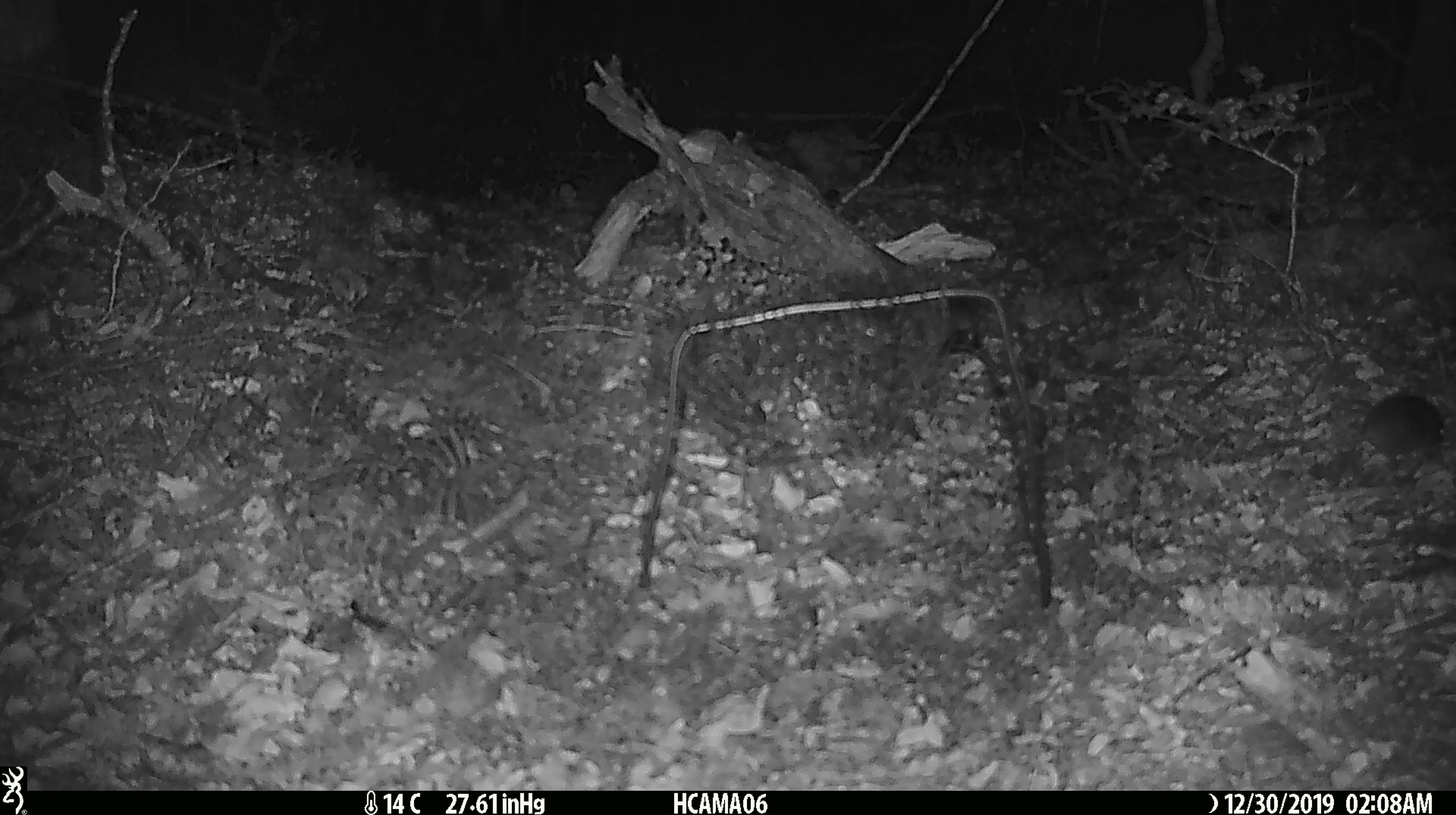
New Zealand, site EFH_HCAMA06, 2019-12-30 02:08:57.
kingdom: Animalia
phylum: Chordata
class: Mammalia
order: Rodentia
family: Muridae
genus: Mus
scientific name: Mus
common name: mouse